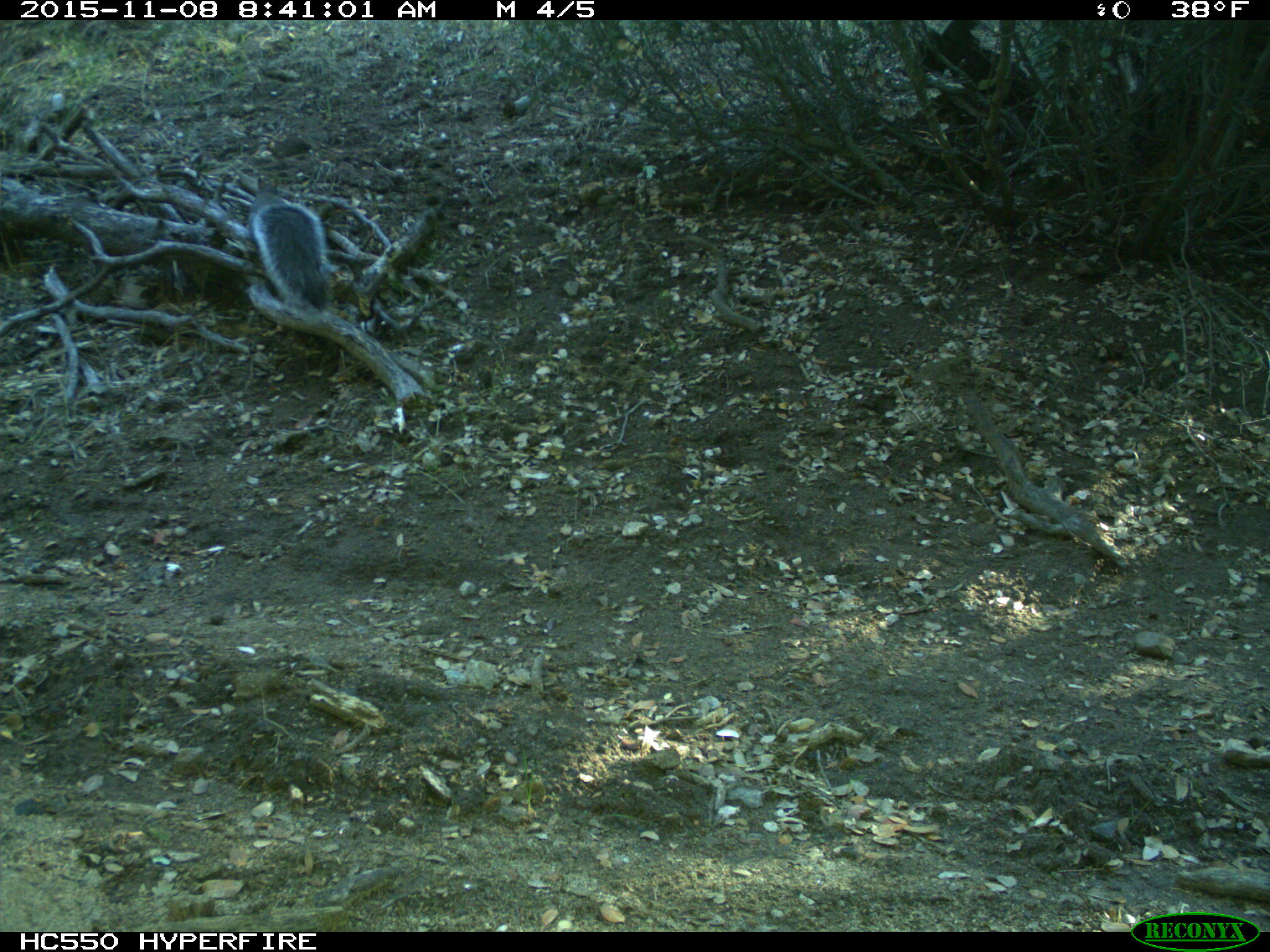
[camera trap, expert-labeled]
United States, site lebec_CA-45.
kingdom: Animalia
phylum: Chordata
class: Mammalia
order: Rodentia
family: Sciuridae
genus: Sciurus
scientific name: Sciurus carolinensis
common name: eastern gray squirrel